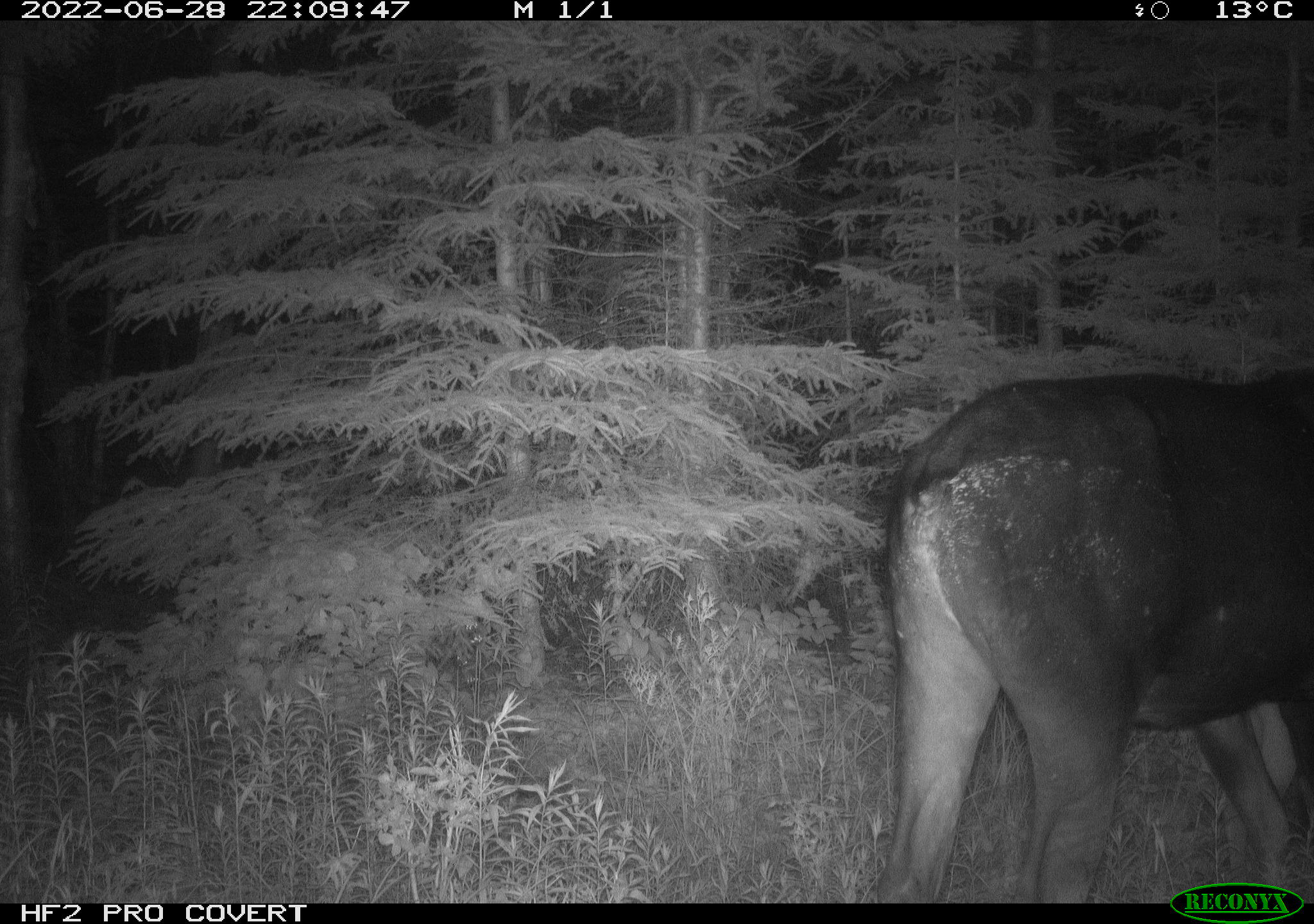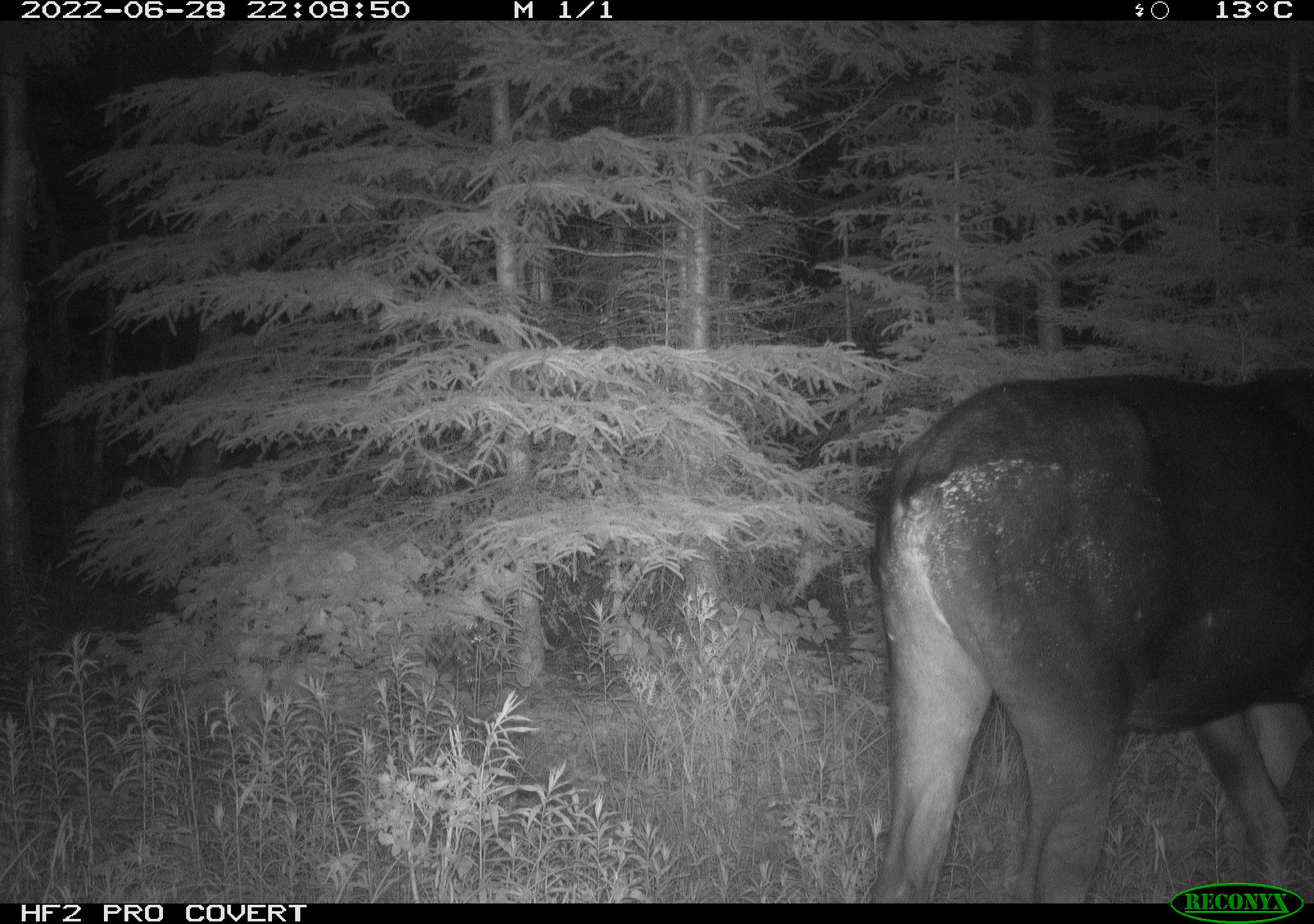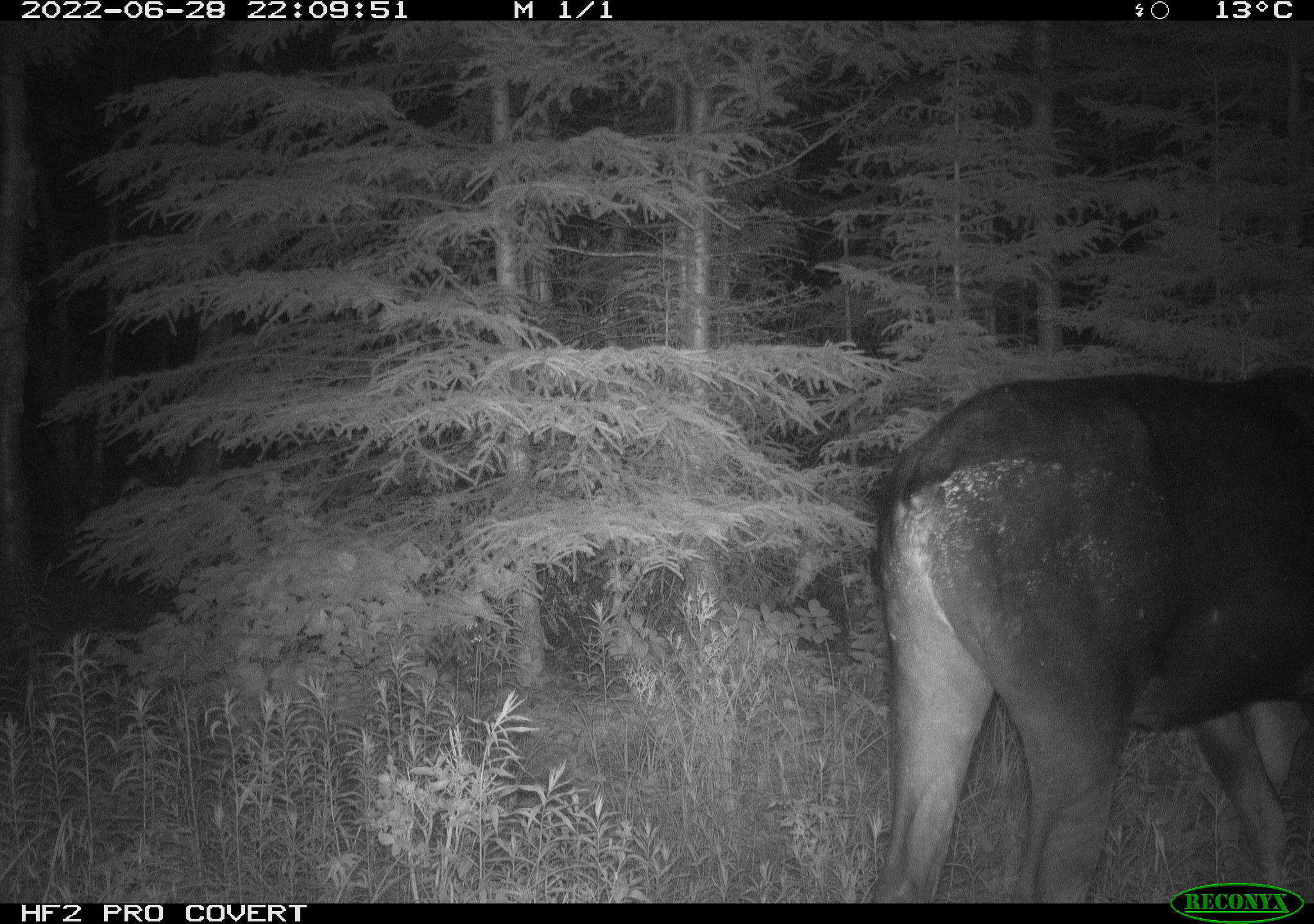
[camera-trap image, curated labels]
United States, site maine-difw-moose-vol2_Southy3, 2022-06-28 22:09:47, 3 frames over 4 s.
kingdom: Animalia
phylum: Chordata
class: Mammalia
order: Artiodactyla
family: Cervidae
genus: Alces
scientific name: Alces alces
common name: moose